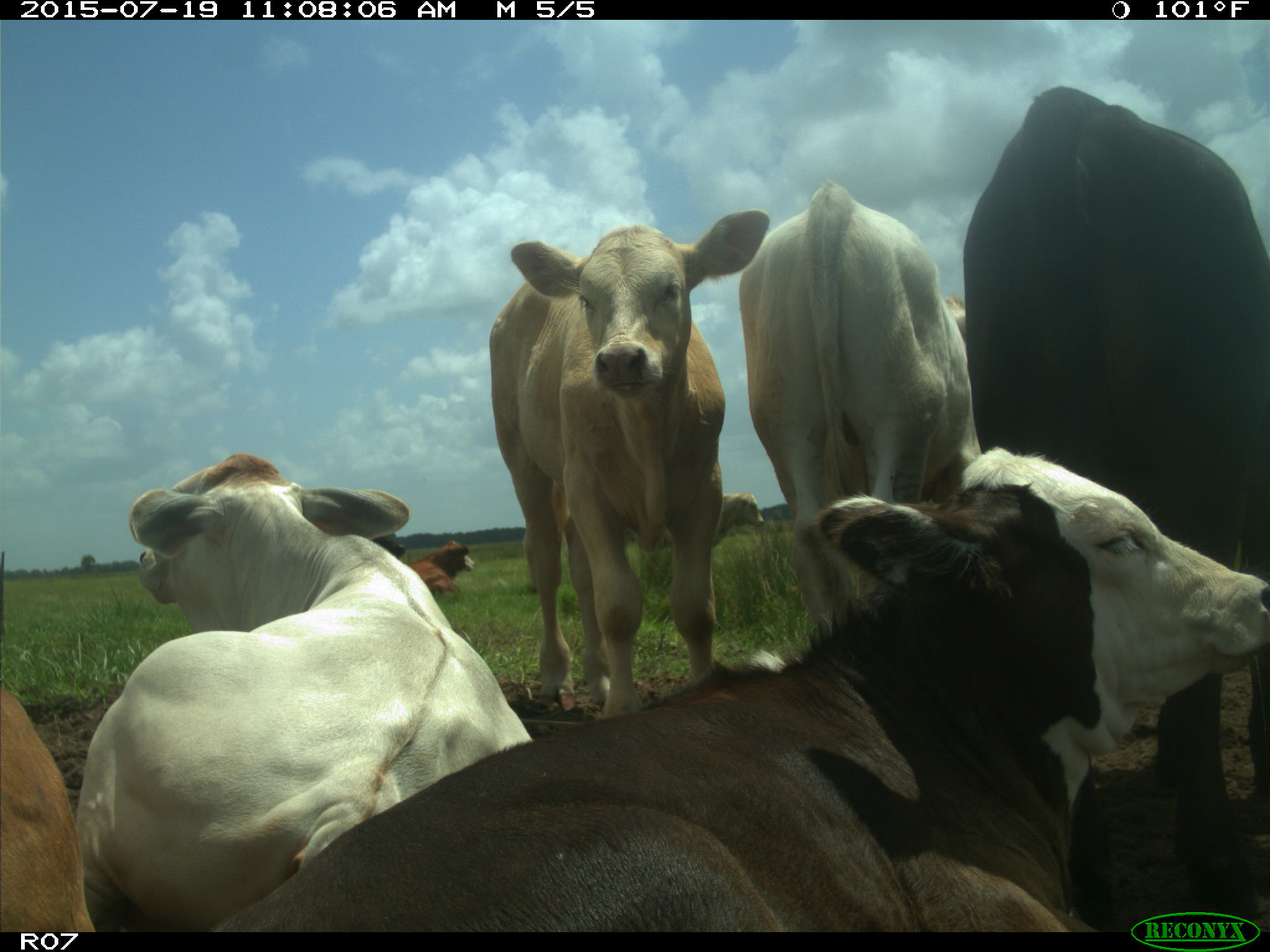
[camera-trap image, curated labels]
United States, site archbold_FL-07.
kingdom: Animalia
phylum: Chordata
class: Mammalia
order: Artiodactyla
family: Bovidae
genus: Bos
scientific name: Bos taurus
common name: domestic cow